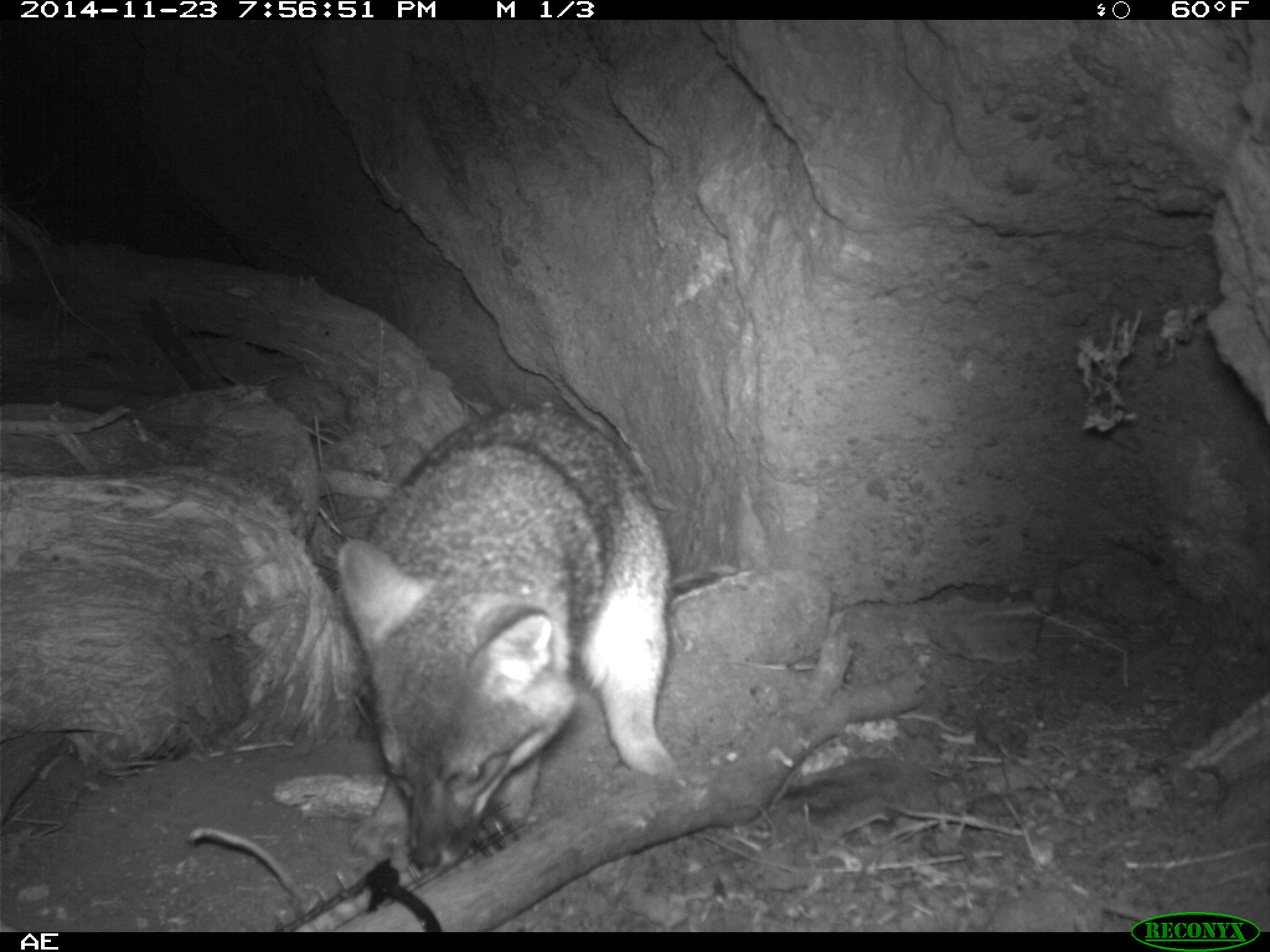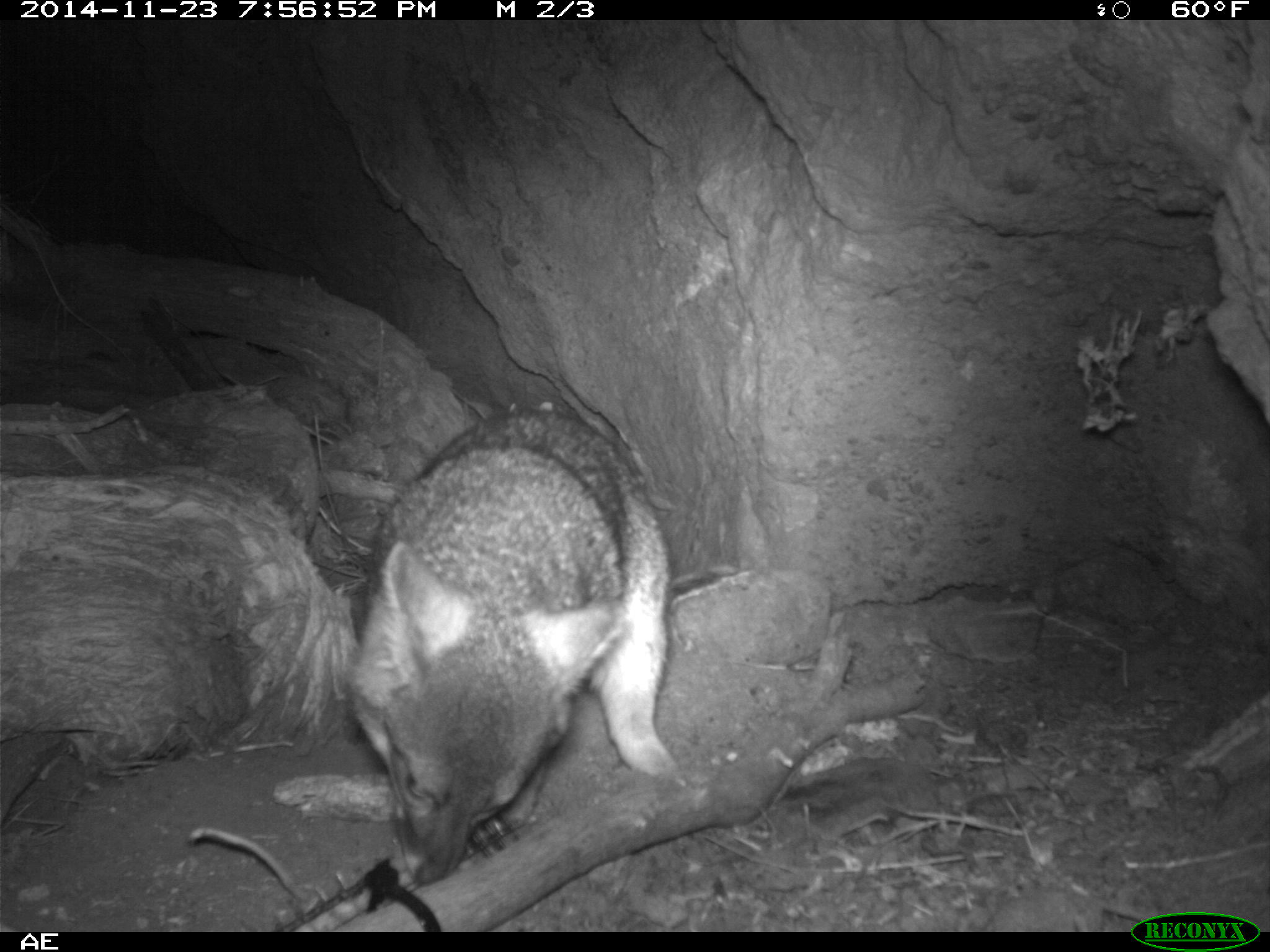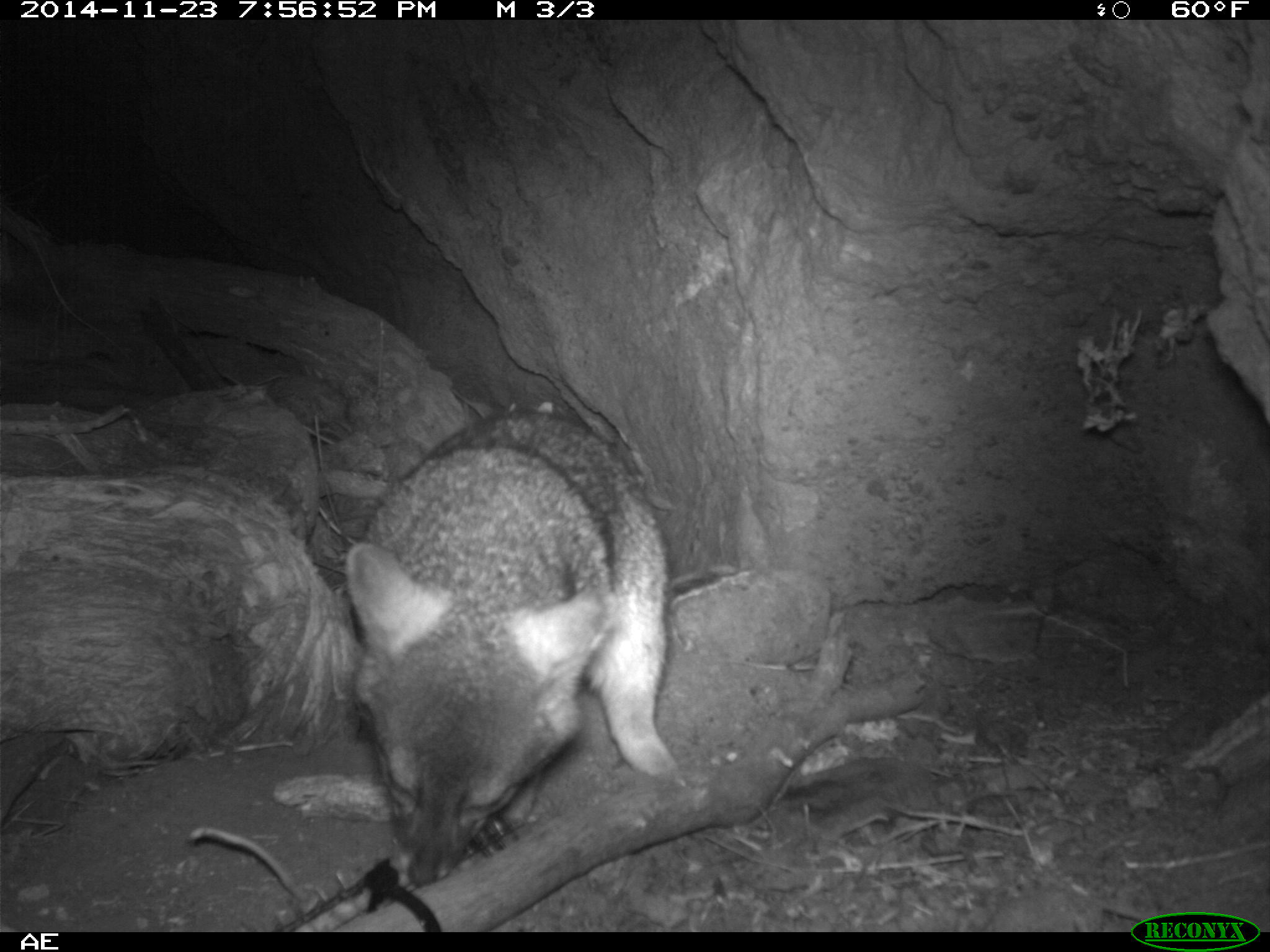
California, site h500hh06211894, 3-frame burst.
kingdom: Animalia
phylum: Chordata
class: Mammalia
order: Carnivora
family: Canidae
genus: Urocyon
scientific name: Urocyon littoralis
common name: island fox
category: fox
Fox (island fox) (Urocyon littoralis).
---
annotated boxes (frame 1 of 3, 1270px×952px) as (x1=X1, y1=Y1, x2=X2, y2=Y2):
fox: (x1=334, y1=395, x2=685, y2=878)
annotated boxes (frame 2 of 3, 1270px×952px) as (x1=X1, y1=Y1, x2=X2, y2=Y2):
fox: (x1=353, y1=406, x2=689, y2=887)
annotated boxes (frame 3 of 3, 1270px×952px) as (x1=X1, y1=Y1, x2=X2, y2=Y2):
fox: (x1=344, y1=410, x2=681, y2=886)